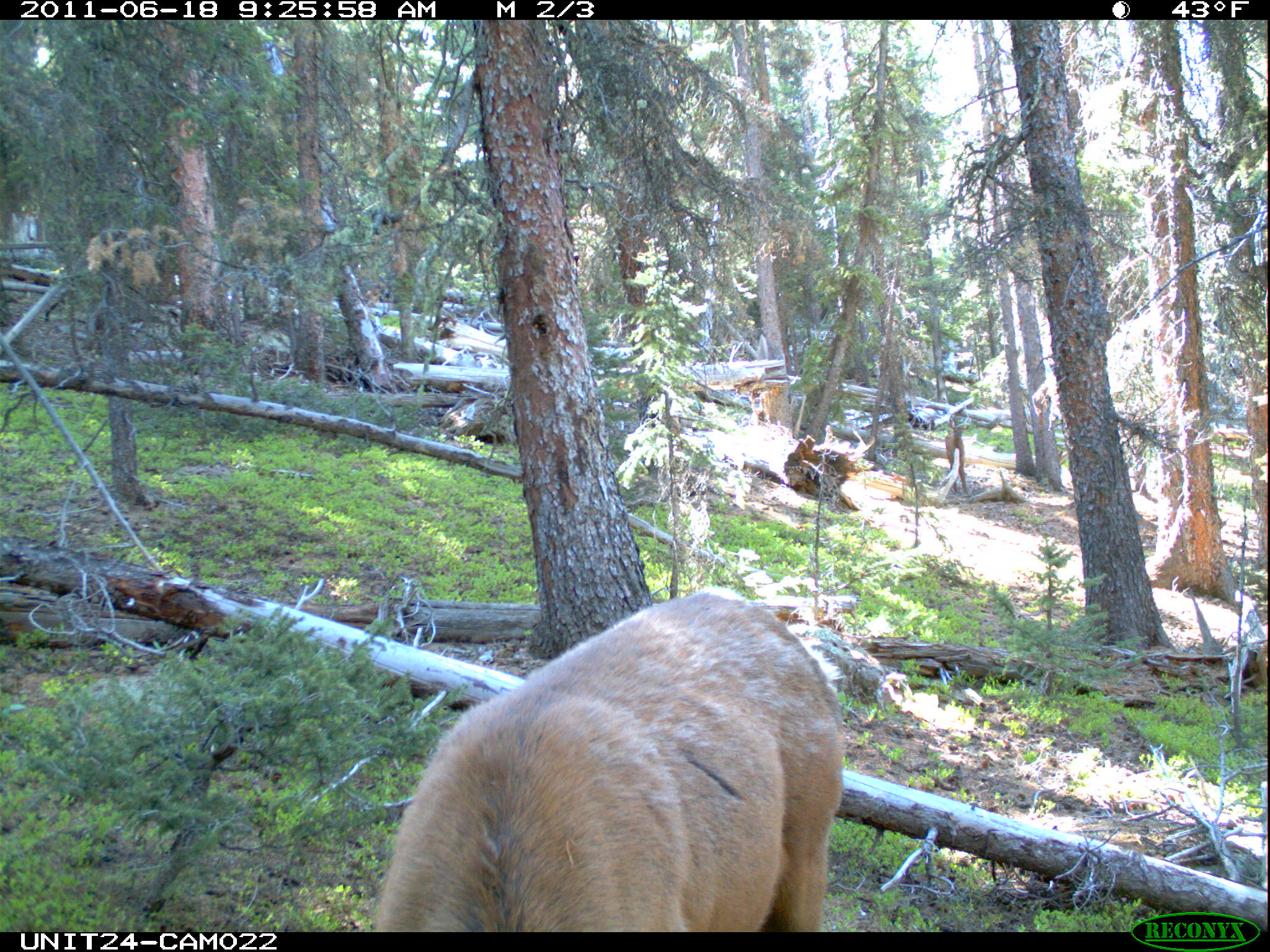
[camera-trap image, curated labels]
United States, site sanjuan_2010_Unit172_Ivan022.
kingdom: Animalia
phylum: Chordata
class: Mammalia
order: Artiodactyla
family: Cervidae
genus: Cervus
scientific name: Cervus elaphus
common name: red deer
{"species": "Cervus elaphus (red deer)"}